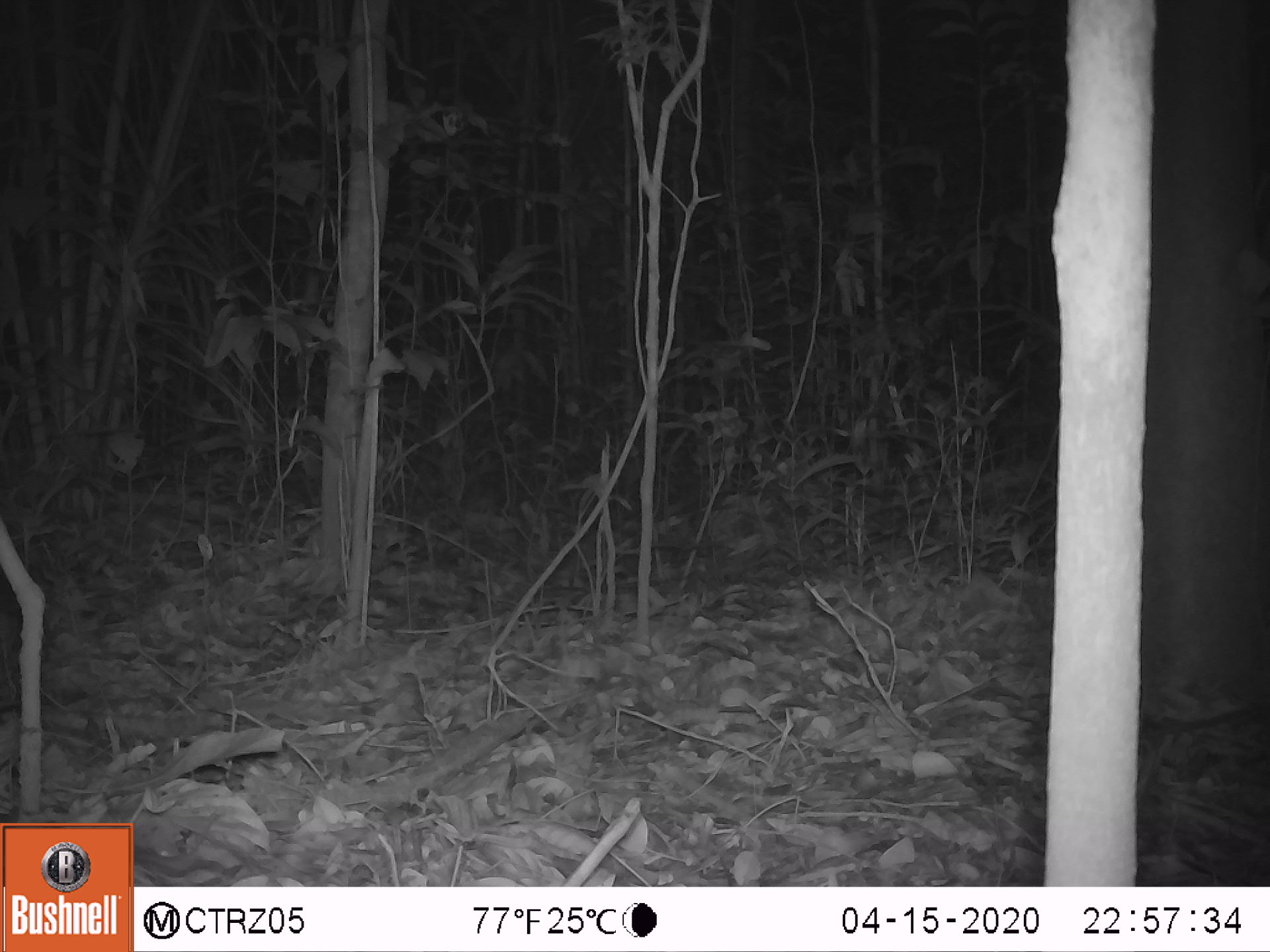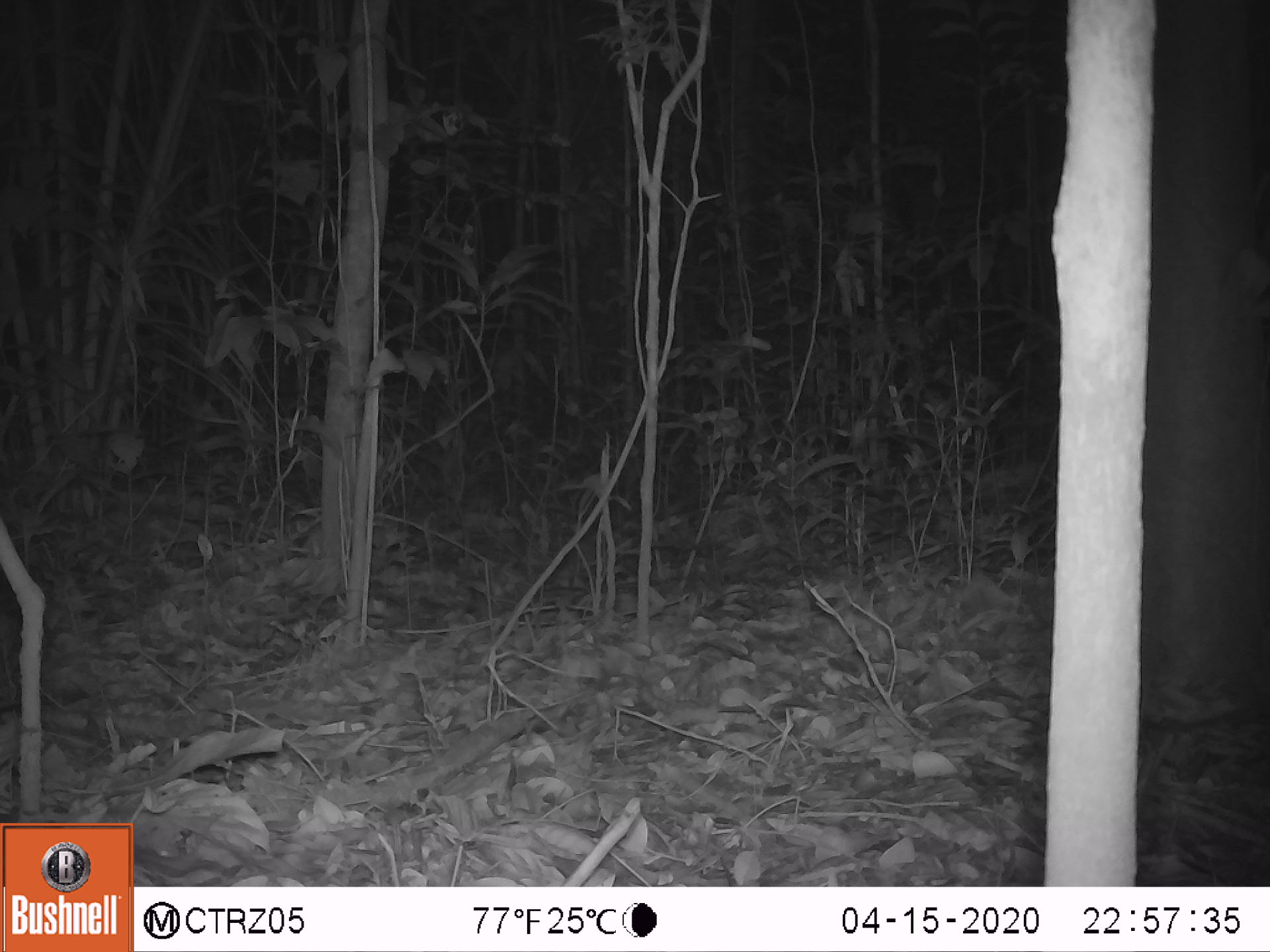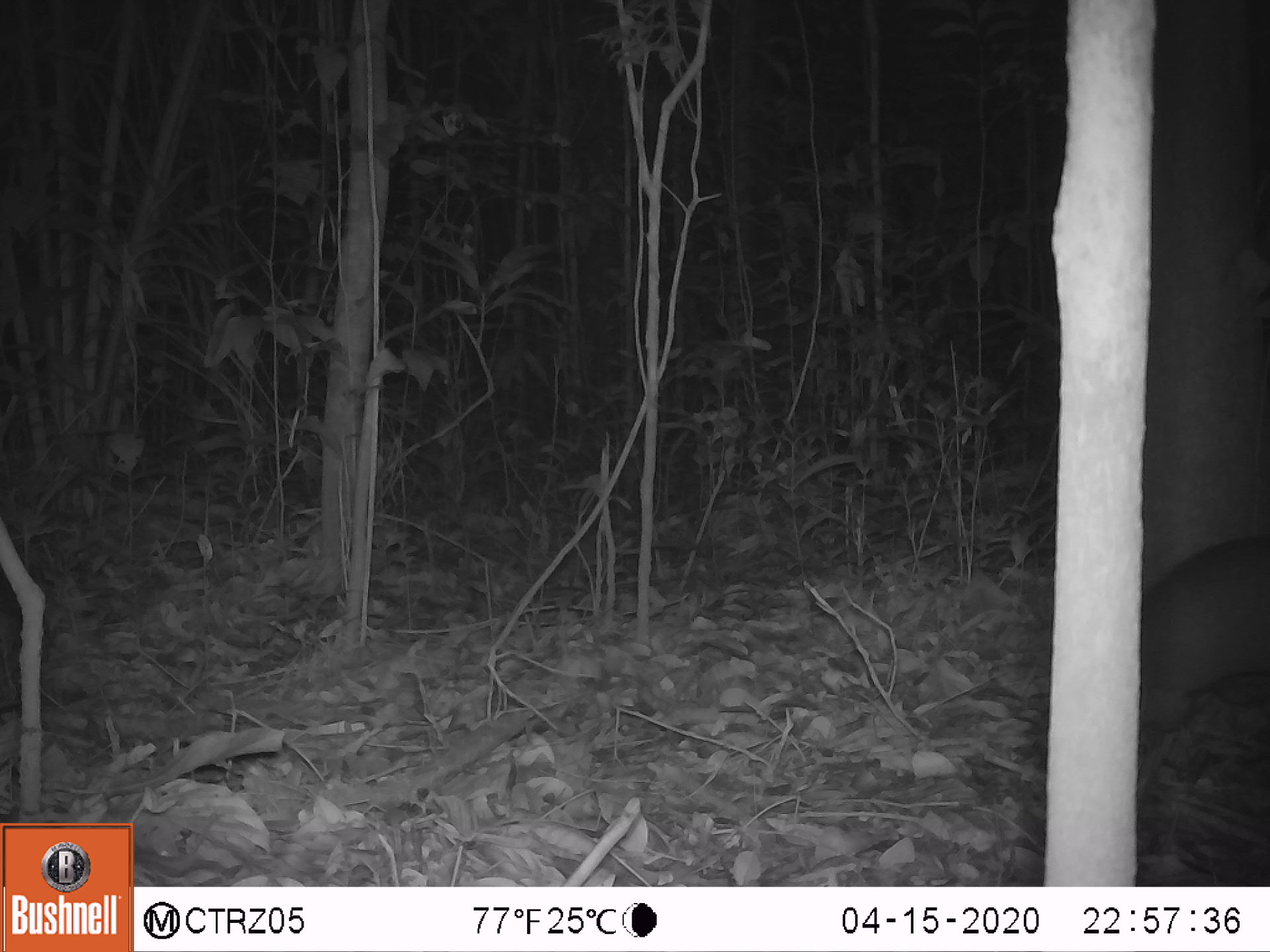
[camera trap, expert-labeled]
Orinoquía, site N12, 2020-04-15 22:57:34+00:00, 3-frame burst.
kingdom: Animalia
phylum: Chordata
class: Mammalia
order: Cingulata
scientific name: Cingulata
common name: armadillo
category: unknown armadillo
Unknown armadillo (armadillo) (Cingulata).